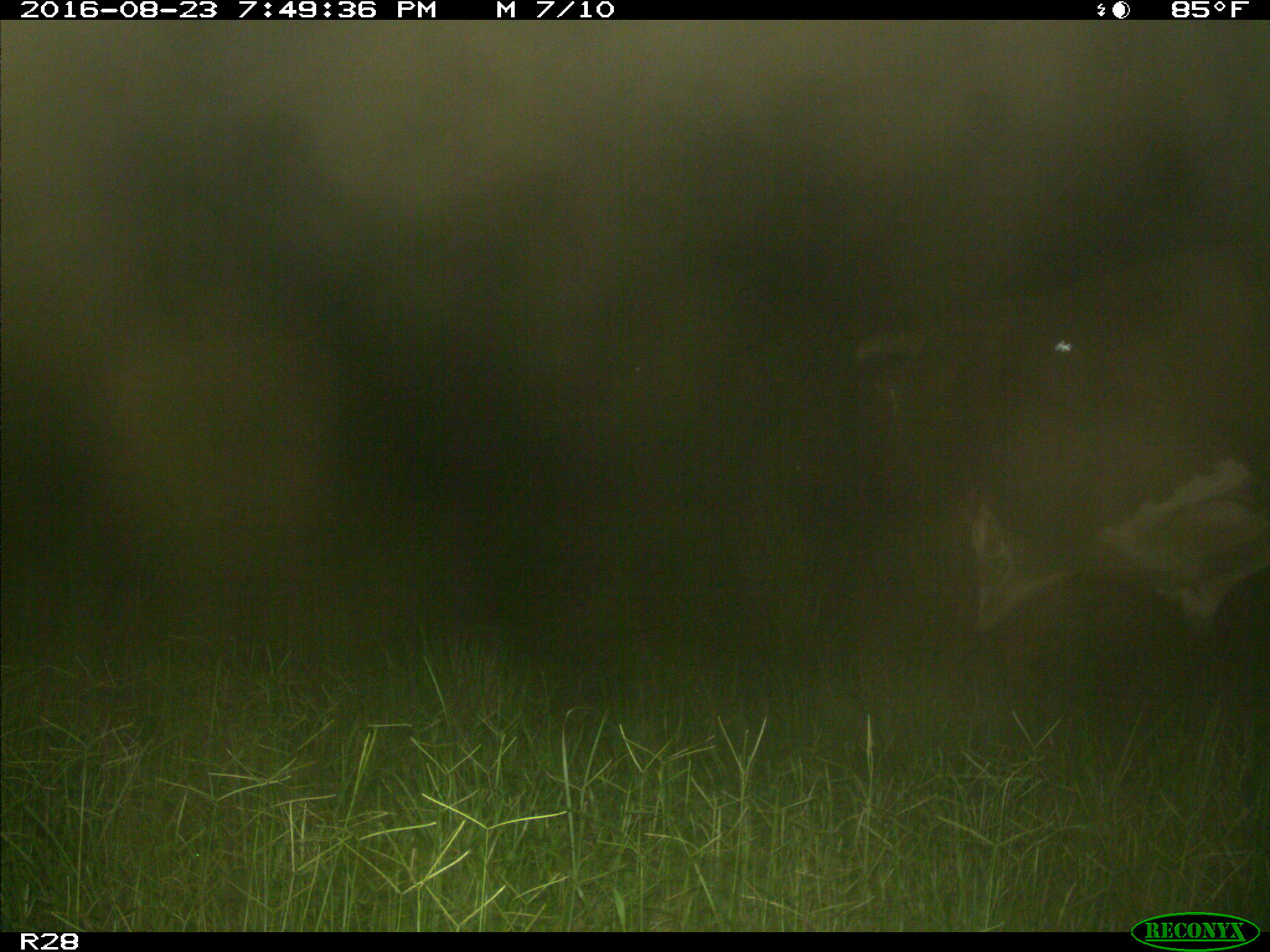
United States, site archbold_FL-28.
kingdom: Animalia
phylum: Chordata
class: Mammalia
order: Artiodactyla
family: Bovidae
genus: Bos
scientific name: Bos taurus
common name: domestic cow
Bos taurus (domestic cow).